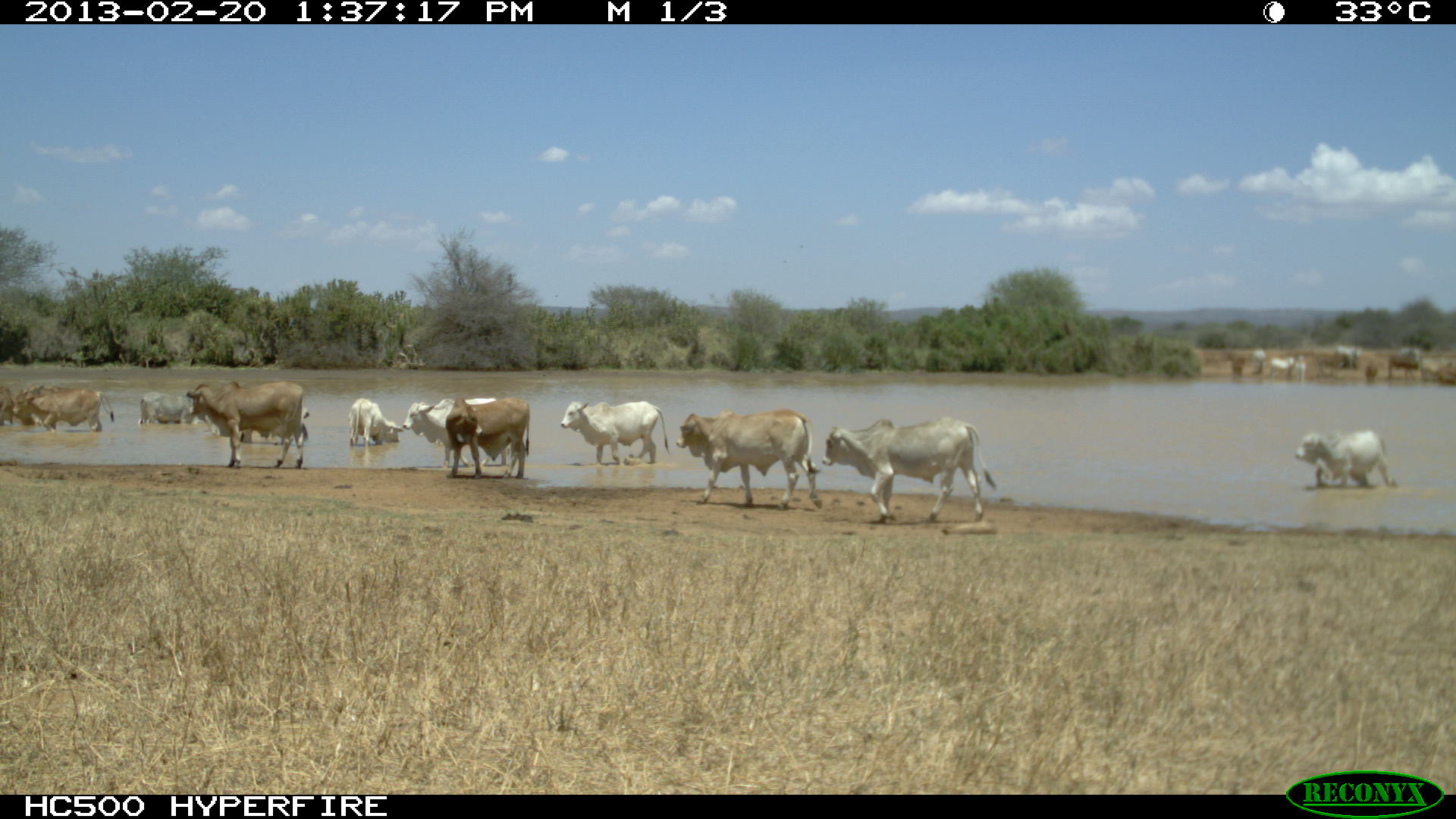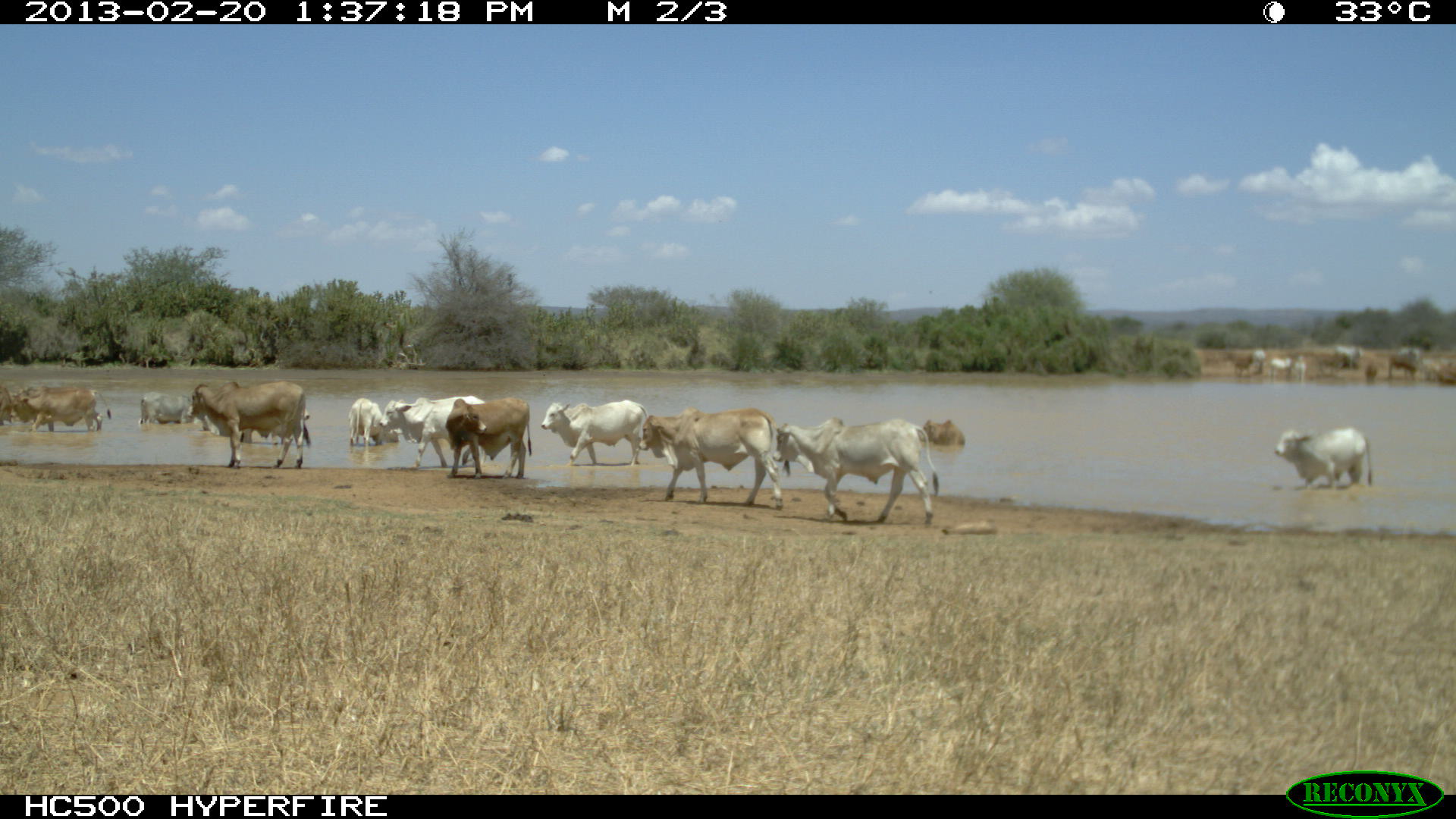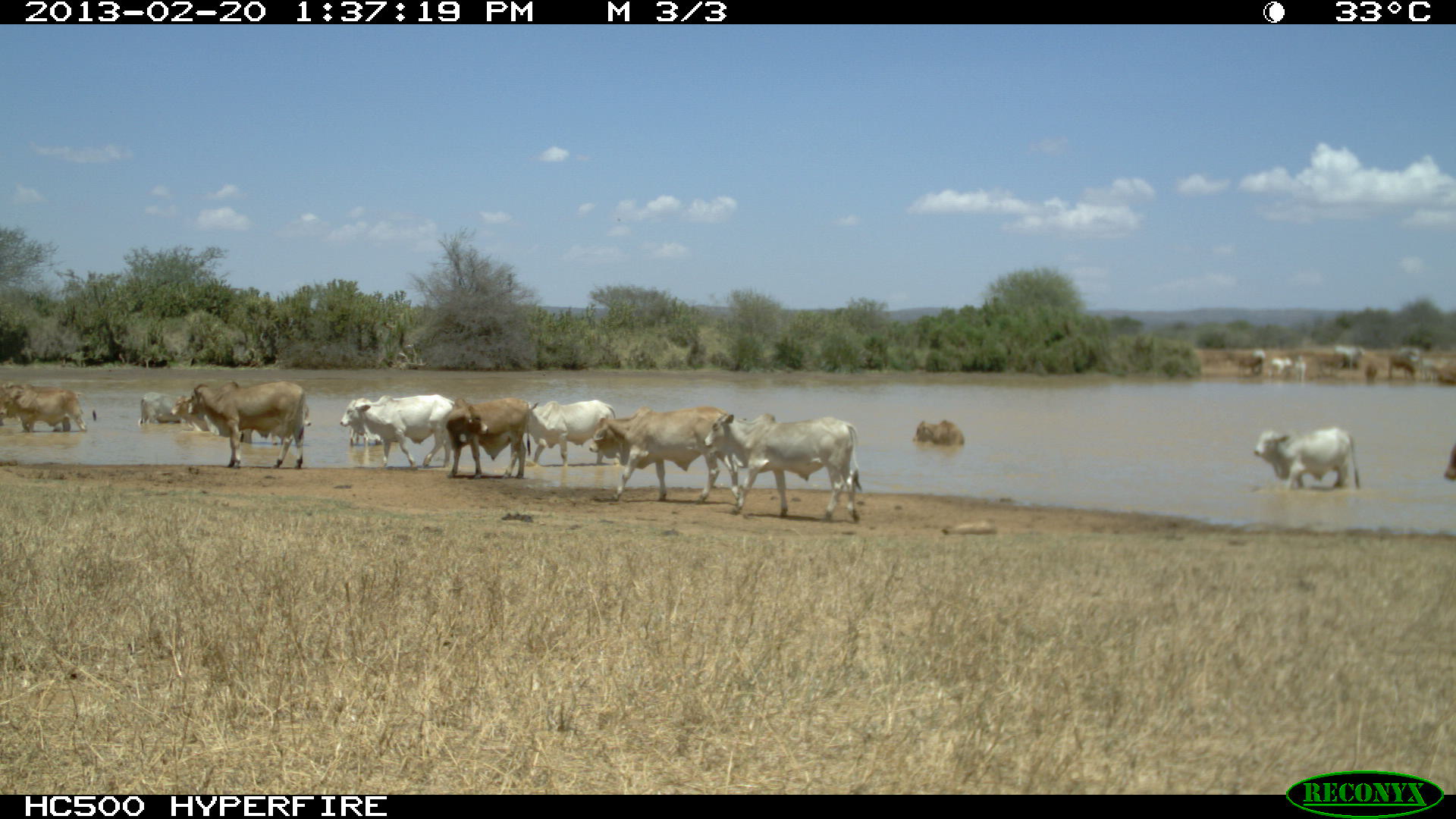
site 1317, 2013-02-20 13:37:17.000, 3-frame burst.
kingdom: Animalia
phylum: Chordata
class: Mammalia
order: Artiodactyla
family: Bovidae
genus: Bos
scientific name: Bos taurus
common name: domestic cattle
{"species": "Bos taurus (domestic cattle)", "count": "15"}